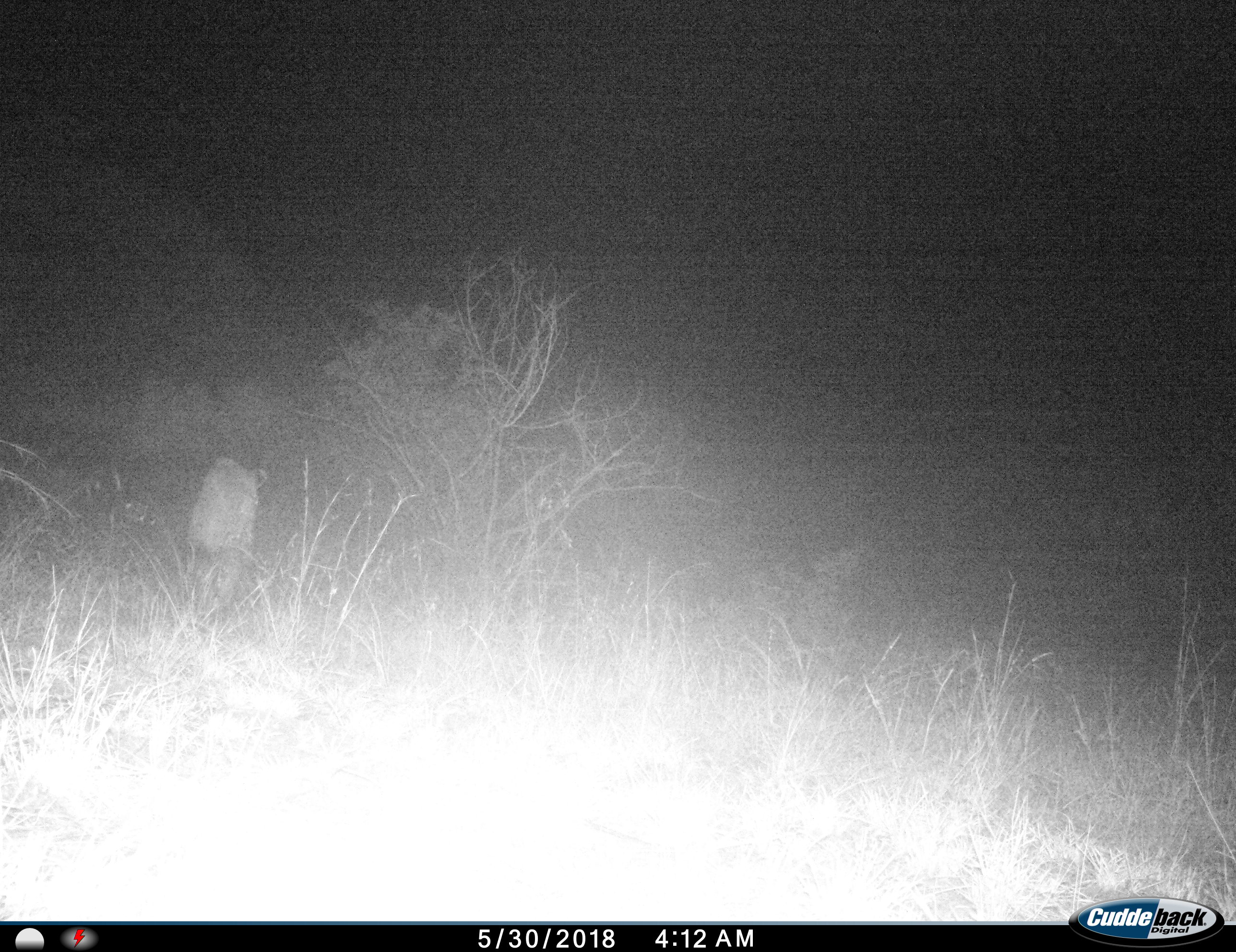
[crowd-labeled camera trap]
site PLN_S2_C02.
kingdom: Animalia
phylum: Chordata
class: Mammalia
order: Carnivora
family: Felidae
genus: Panthera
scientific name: Panthera leo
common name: lion female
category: lionfemale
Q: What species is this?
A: Lionfemale (lion female) (Panthera leo).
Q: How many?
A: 1.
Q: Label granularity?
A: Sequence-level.